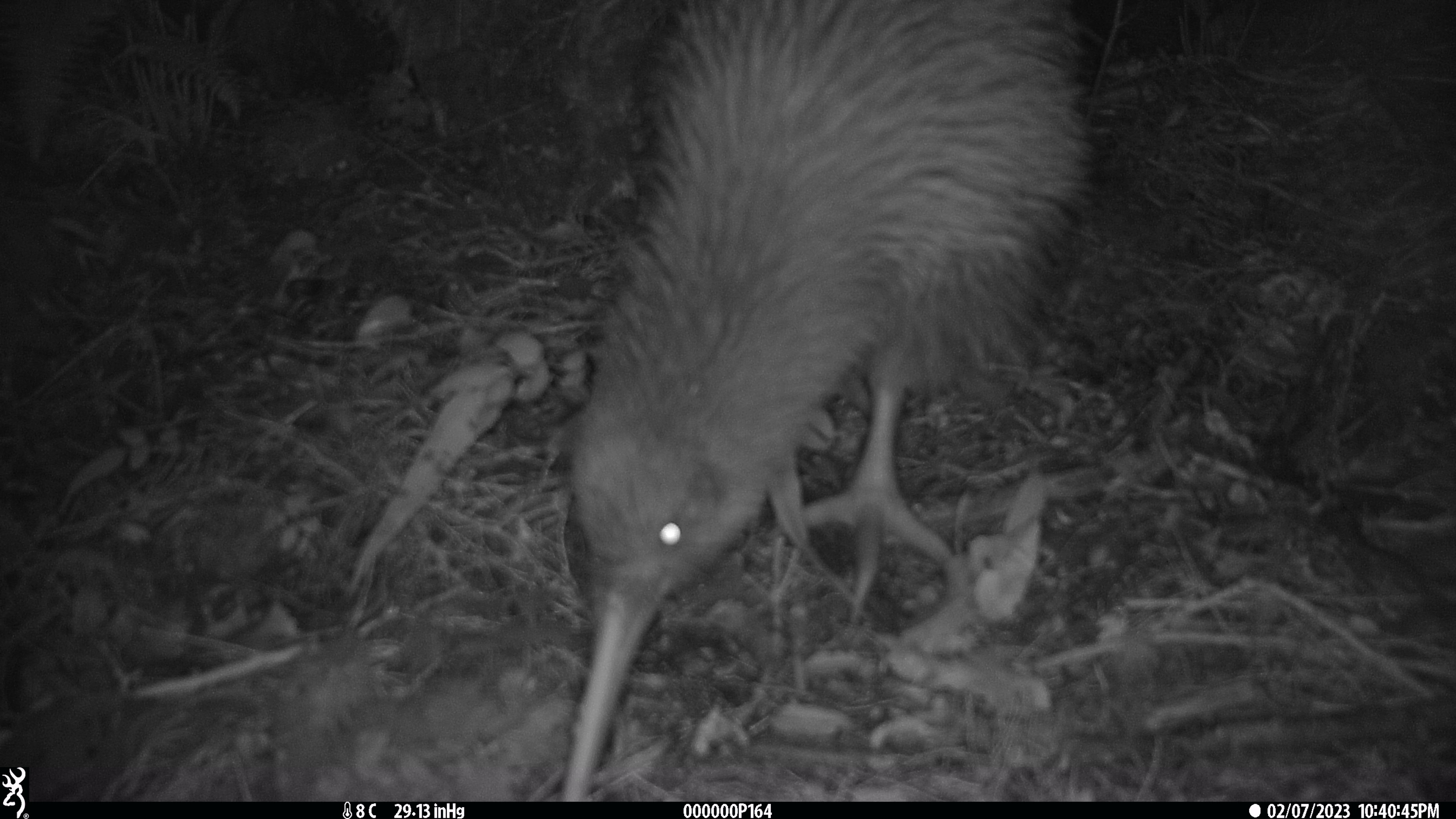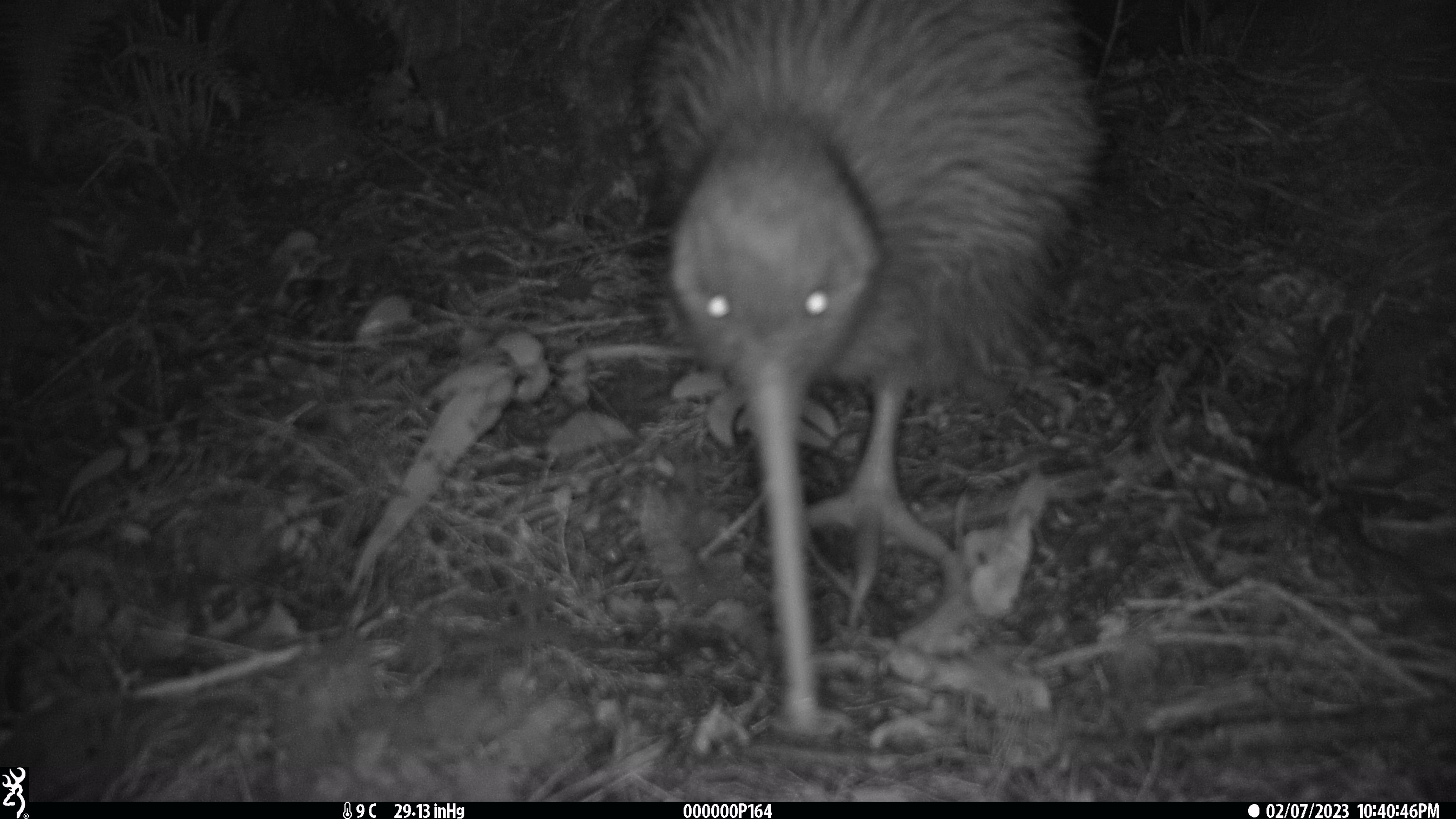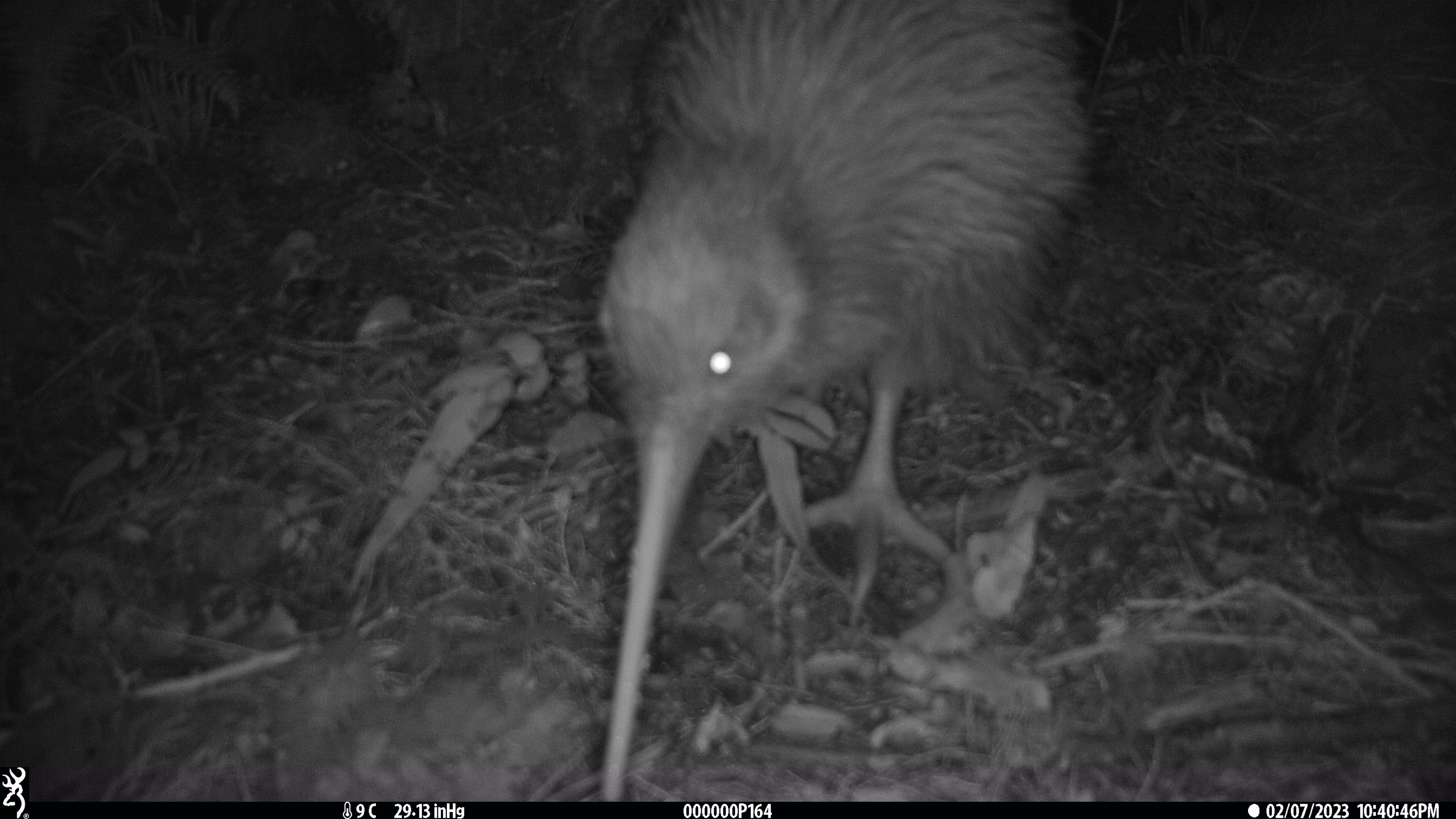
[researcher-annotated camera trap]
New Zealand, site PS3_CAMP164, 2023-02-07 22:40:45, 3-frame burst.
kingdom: Animalia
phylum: Chordata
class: Aves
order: Apterygiformes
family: Apterygidae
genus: Apteryx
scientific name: Apteryx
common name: kiwi